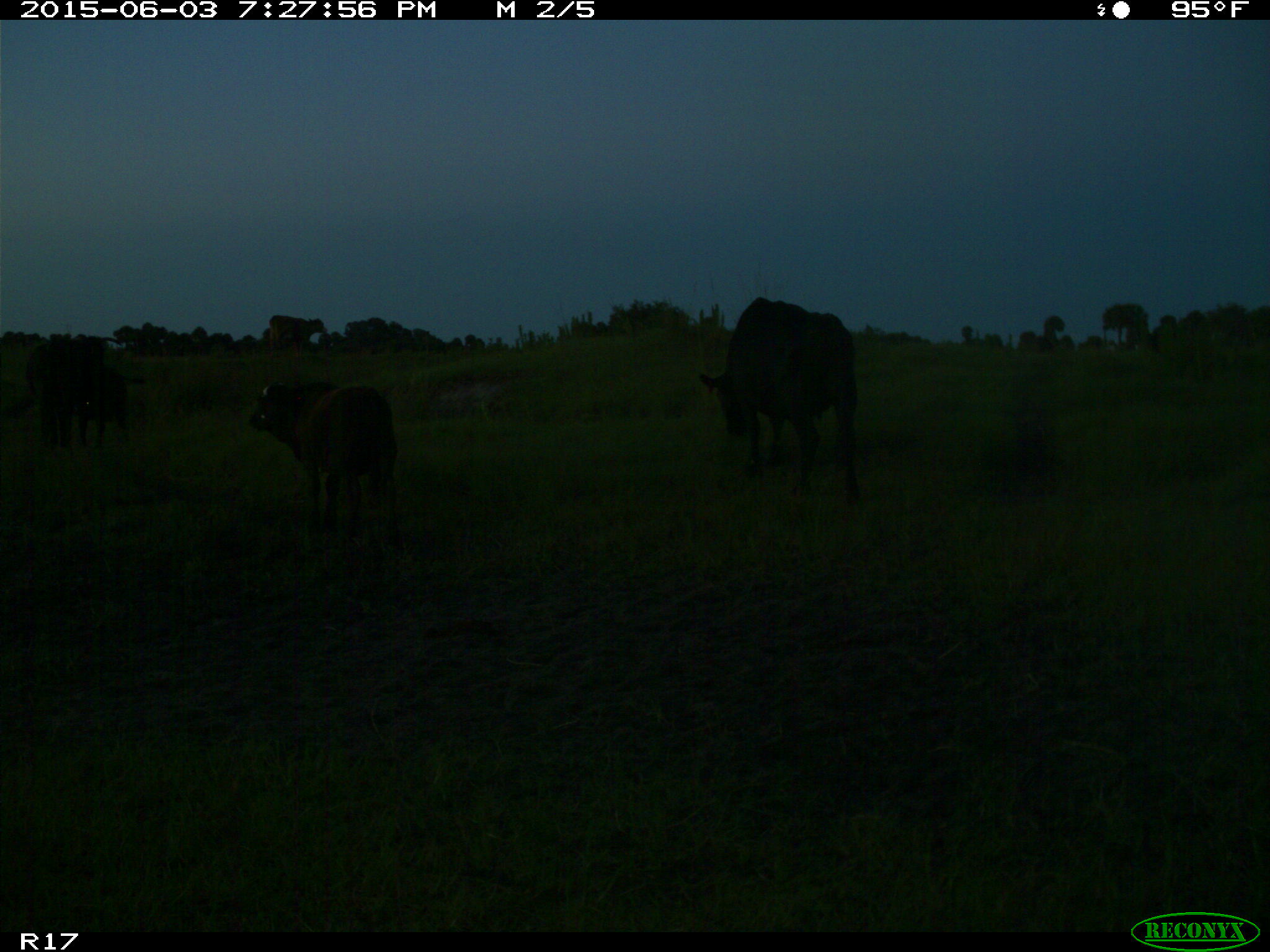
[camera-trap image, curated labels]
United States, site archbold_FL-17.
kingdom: Animalia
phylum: Chordata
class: Mammalia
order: Artiodactyla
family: Bovidae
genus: Bos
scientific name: Bos taurus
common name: domestic cow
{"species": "Bos taurus (domestic cow)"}